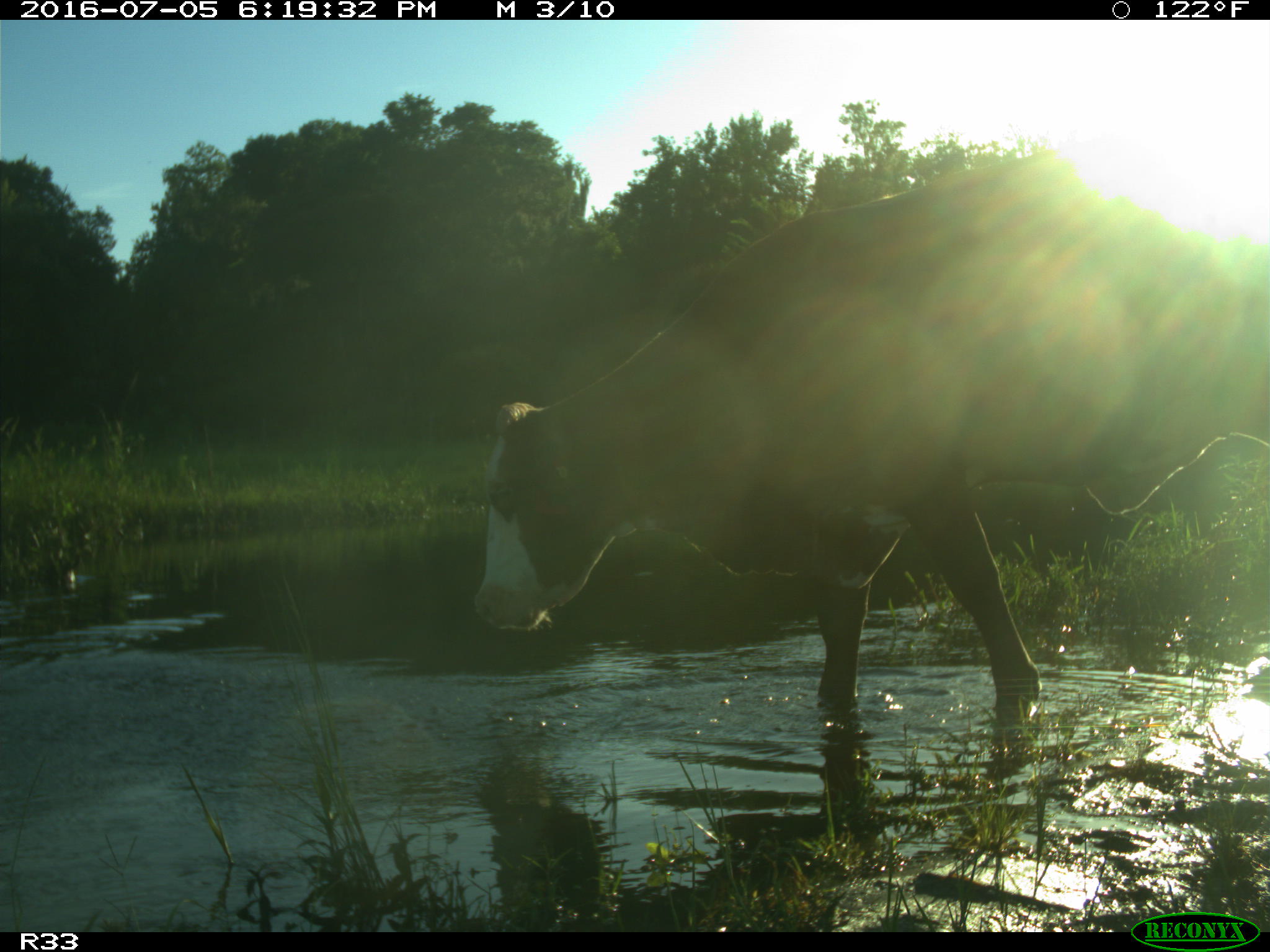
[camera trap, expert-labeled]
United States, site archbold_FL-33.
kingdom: Animalia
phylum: Chordata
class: Mammalia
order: Artiodactyla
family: Bovidae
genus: Bos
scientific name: Bos taurus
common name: domestic cow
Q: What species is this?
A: Bos taurus (domestic cow).